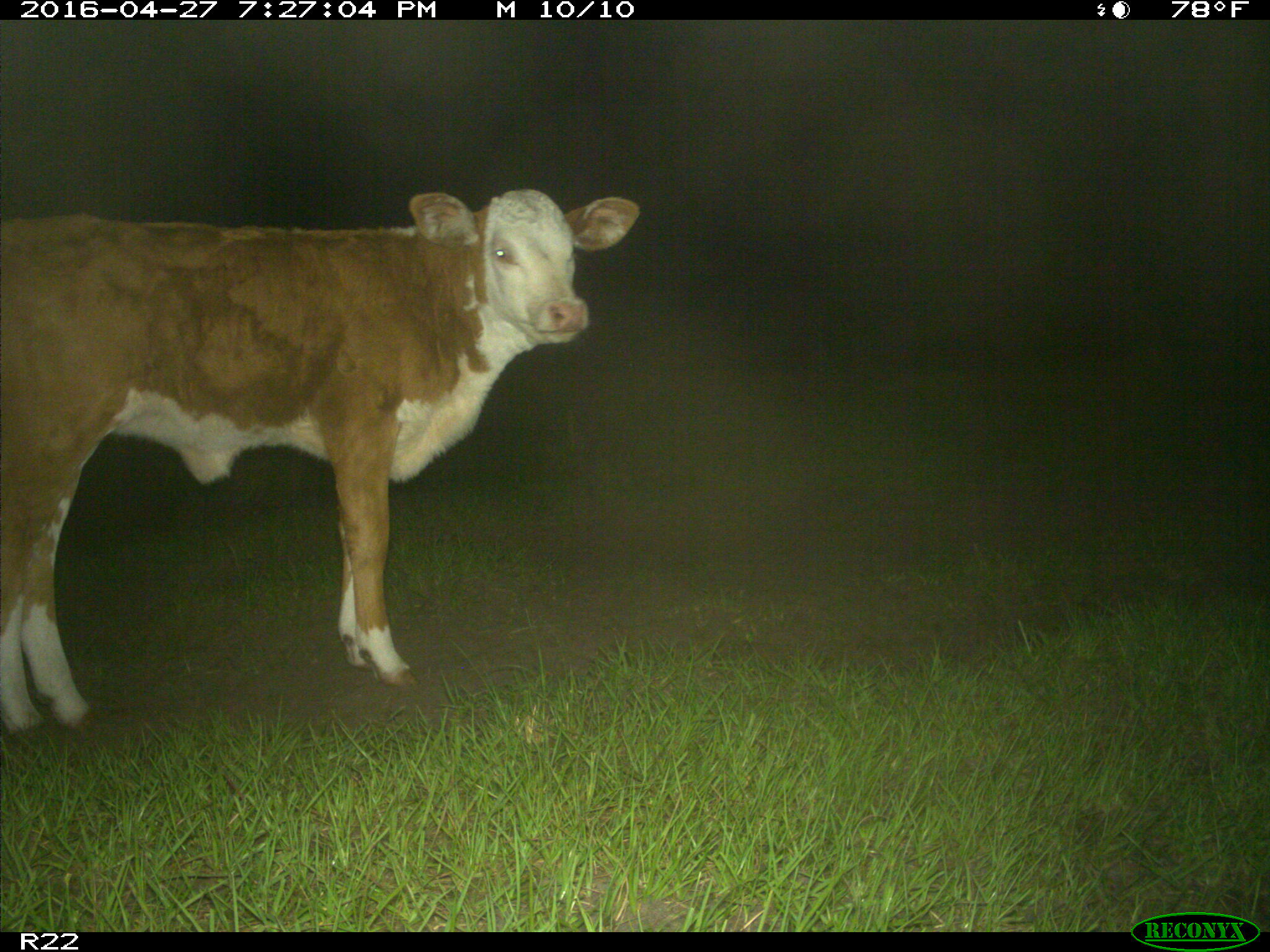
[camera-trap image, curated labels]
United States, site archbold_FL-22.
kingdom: Animalia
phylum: Chordata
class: Mammalia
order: Artiodactyla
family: Bovidae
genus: Bos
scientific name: Bos taurus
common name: domestic cow